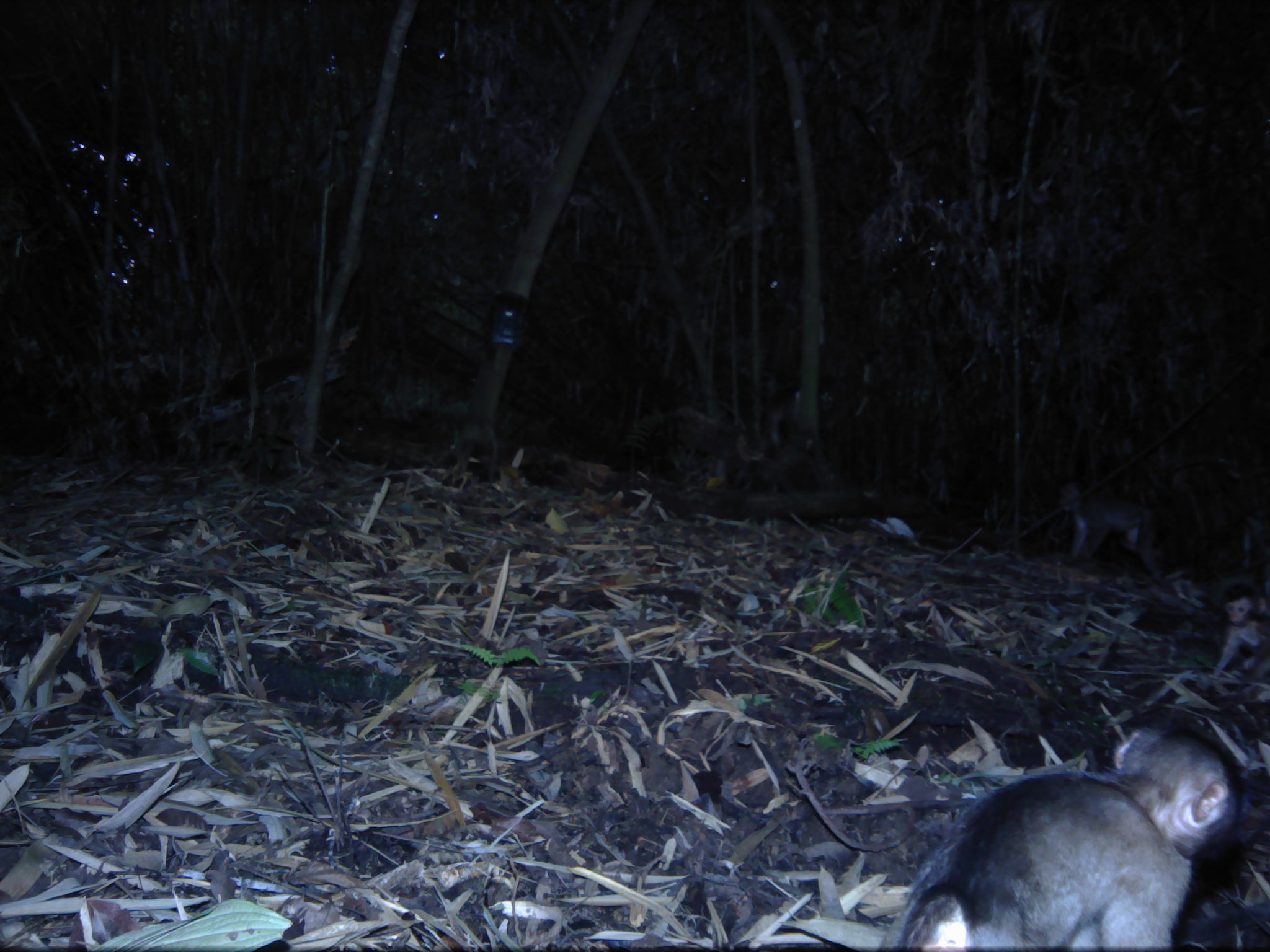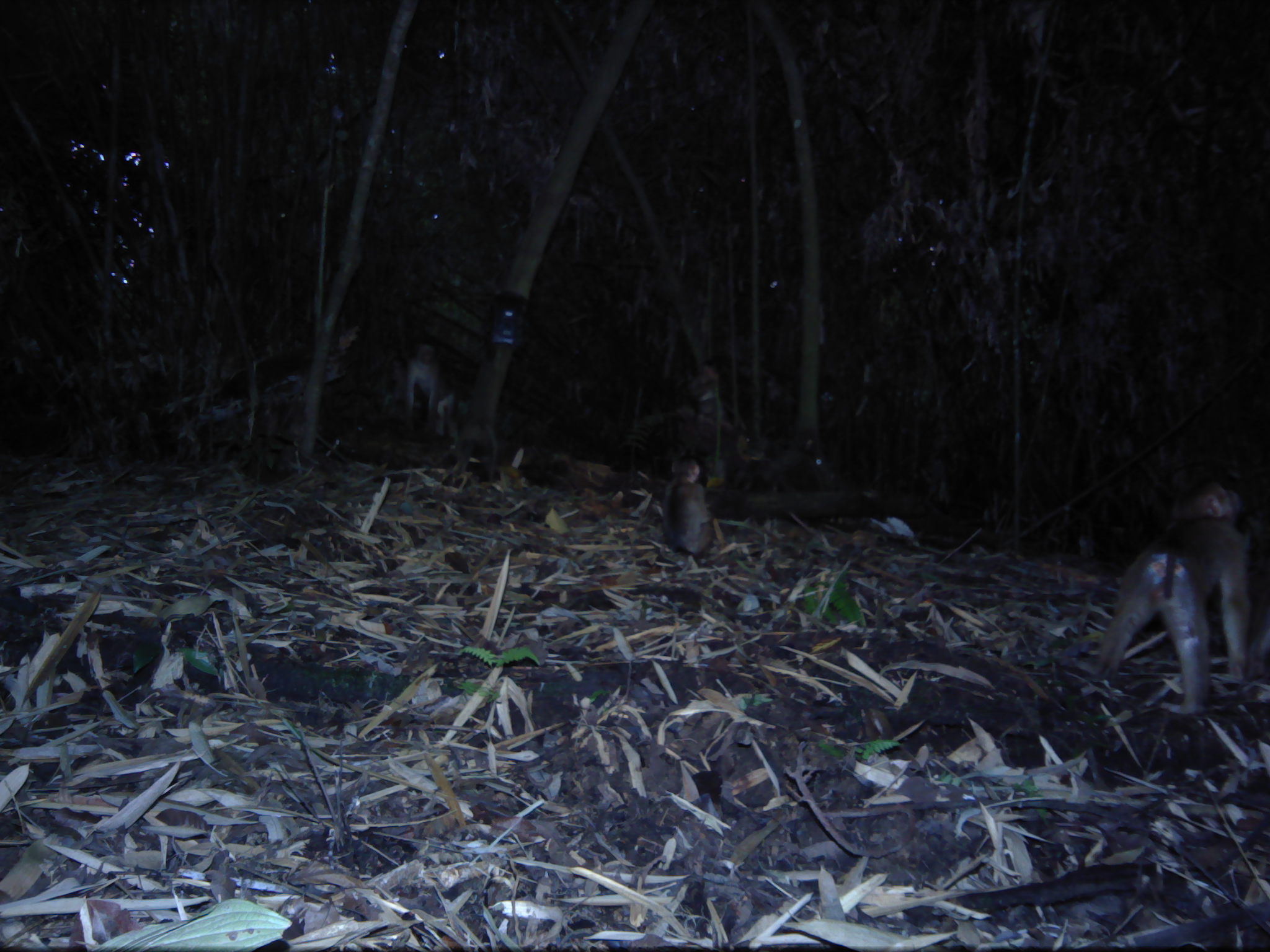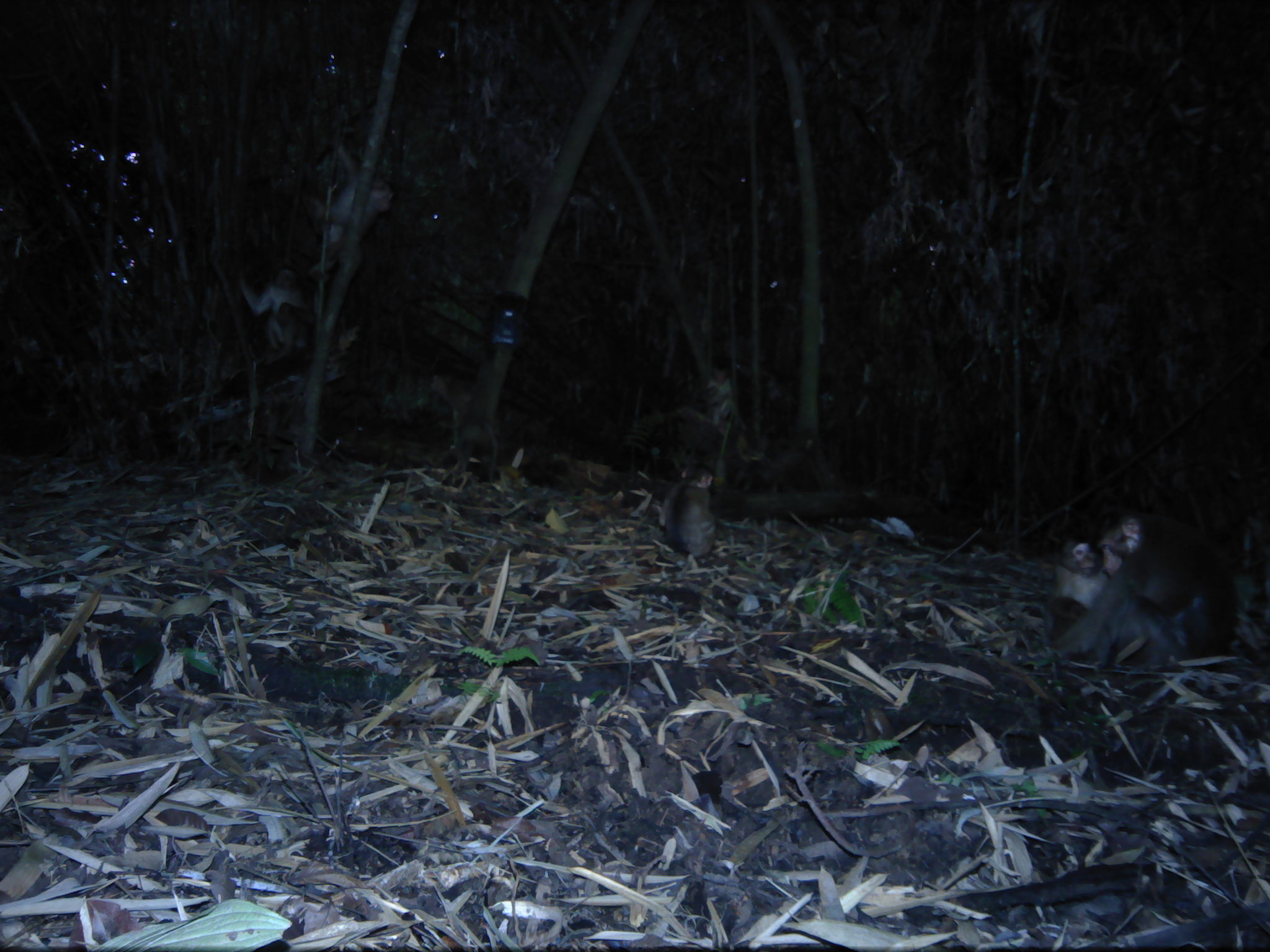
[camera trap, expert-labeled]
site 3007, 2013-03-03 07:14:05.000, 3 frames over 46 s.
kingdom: Animalia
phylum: Chordata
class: Mammalia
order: Primates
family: Cercopithecidae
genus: Macaca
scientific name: Macaca nemestrina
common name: southern pig-tailed macaque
Macaca nemestrina (southern pig-tailed macaque), count 5.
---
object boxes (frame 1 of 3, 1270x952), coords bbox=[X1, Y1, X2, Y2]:
macaca nemestrina: bbox=[887, 711, 1244, 952]; bbox=[1053, 475, 1165, 579]; bbox=[1209, 581, 1270, 682]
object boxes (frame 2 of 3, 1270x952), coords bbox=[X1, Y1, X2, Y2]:
macaca nemestrina: bbox=[1096, 476, 1245, 705]; bbox=[662, 452, 720, 558]; bbox=[404, 341, 461, 438]; bbox=[1235, 532, 1270, 682]; bbox=[691, 362, 726, 421]